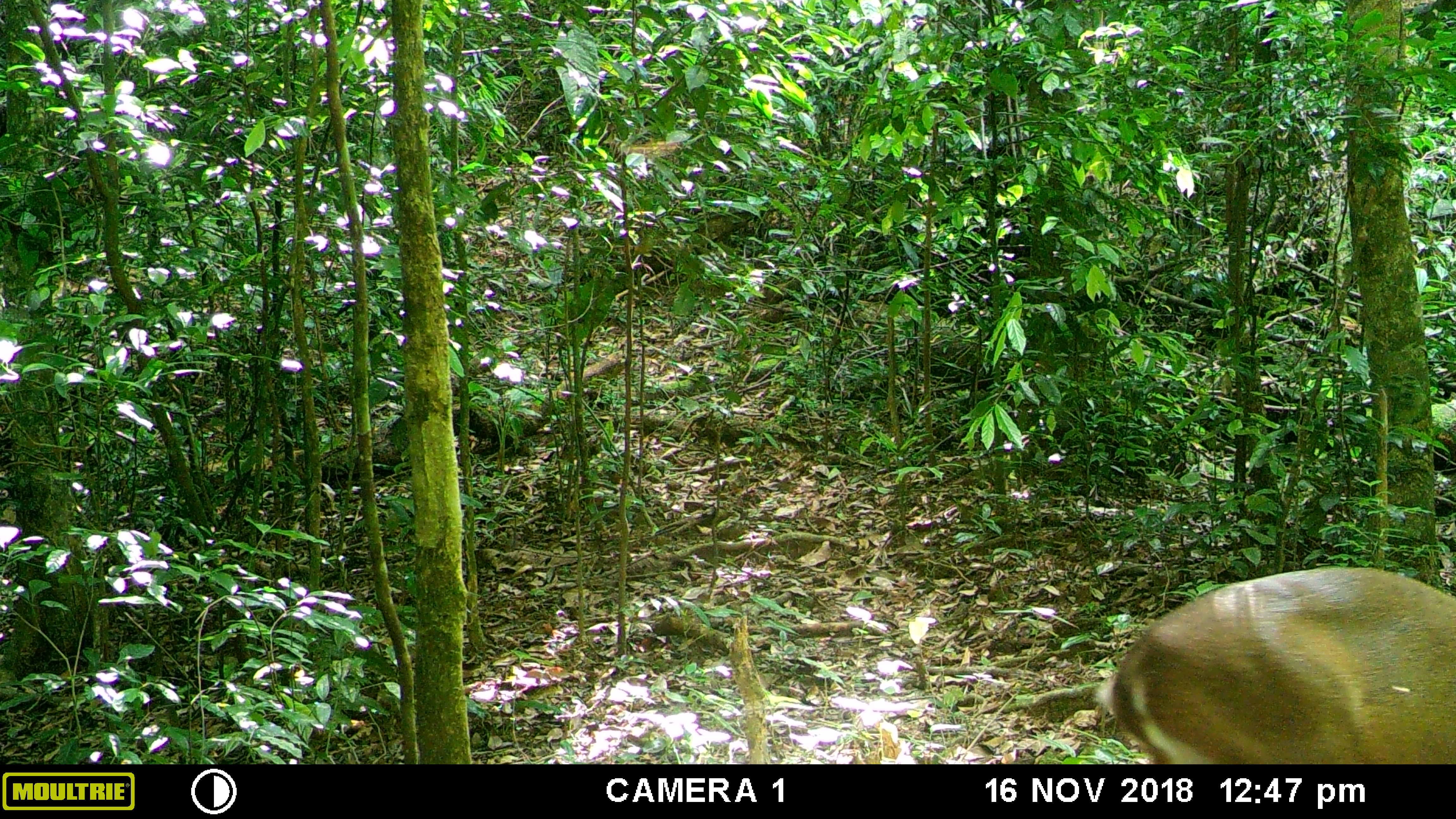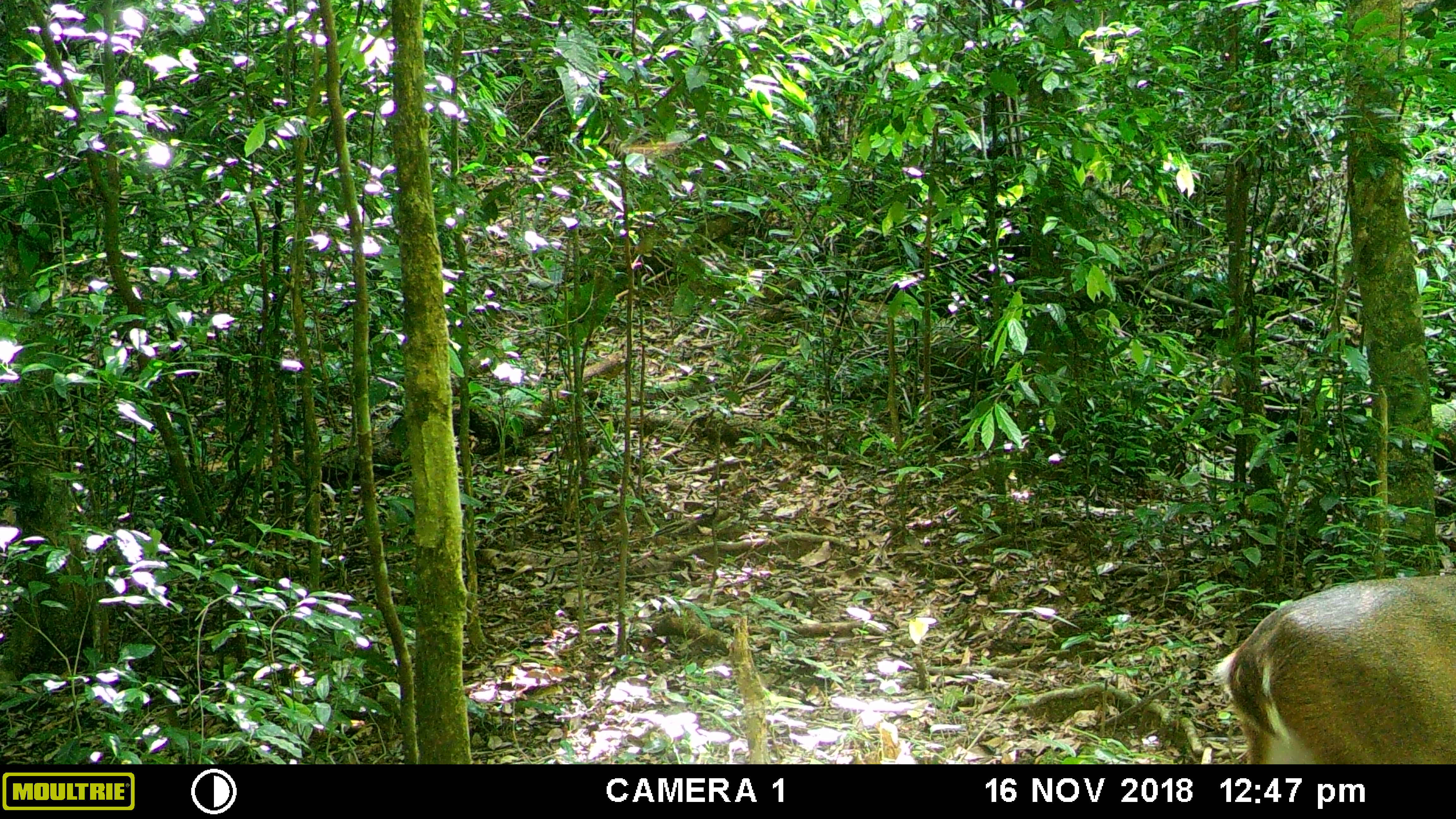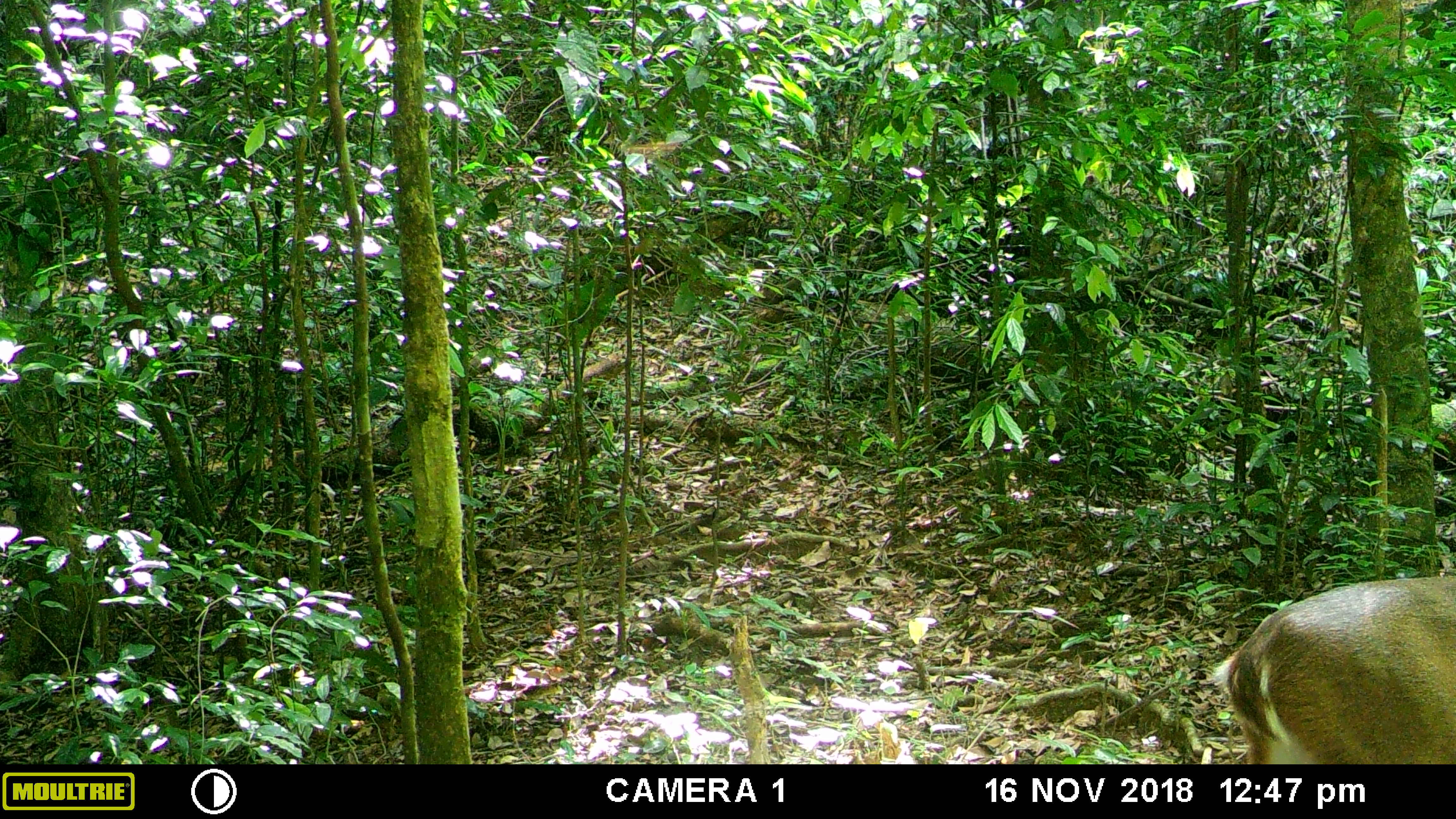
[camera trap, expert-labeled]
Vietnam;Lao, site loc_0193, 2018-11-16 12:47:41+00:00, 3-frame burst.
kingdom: Animalia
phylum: Chordata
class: Mammalia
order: Artiodactyla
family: Cervidae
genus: Muntiacus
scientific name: Muntiacus vuquangensis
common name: large-antlered muntjac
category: large antlered muntjac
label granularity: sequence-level